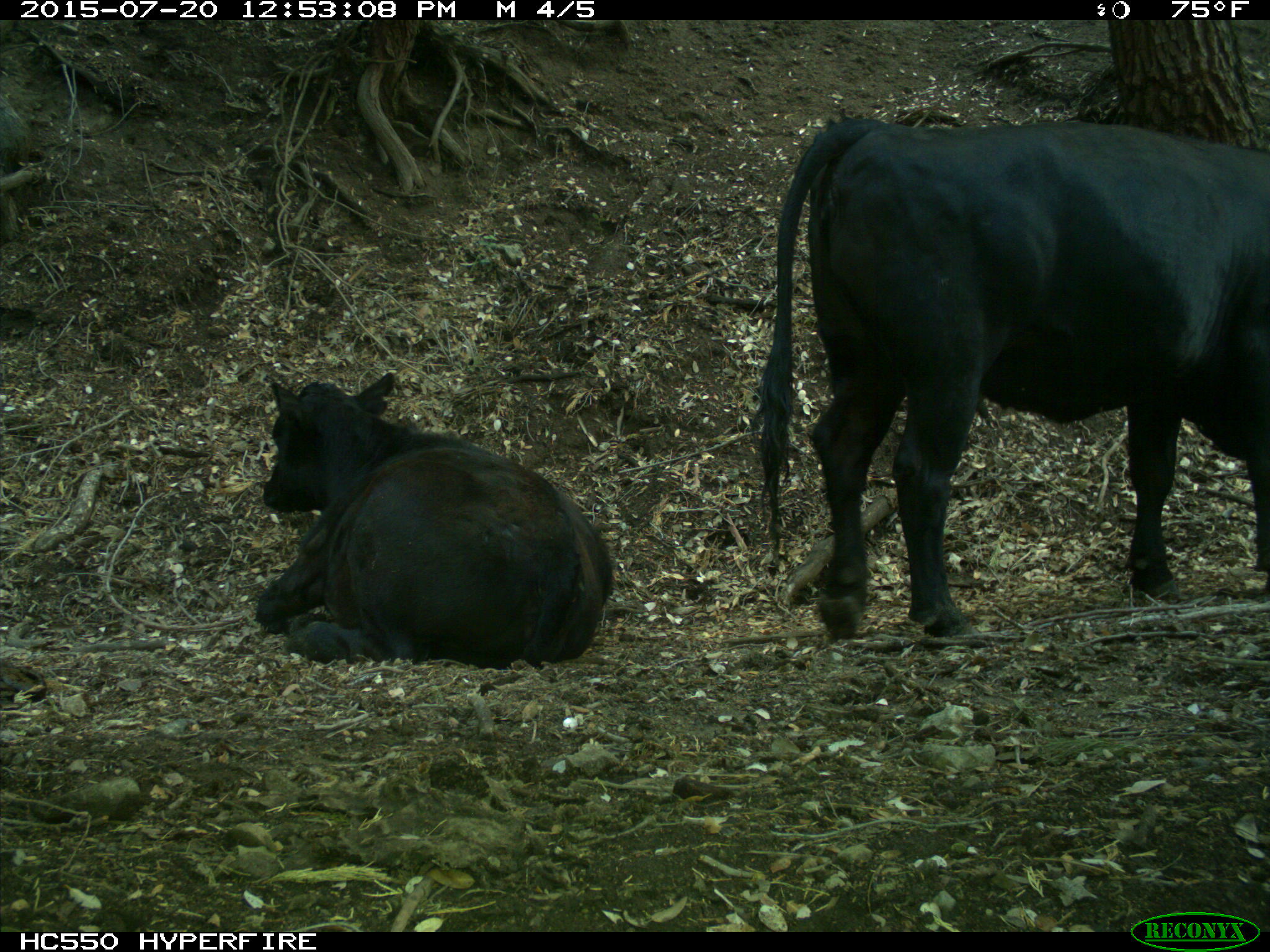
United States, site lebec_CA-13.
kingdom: Animalia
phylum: Chordata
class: Mammalia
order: Artiodactyla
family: Bovidae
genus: Bos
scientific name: Bos taurus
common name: domestic cow